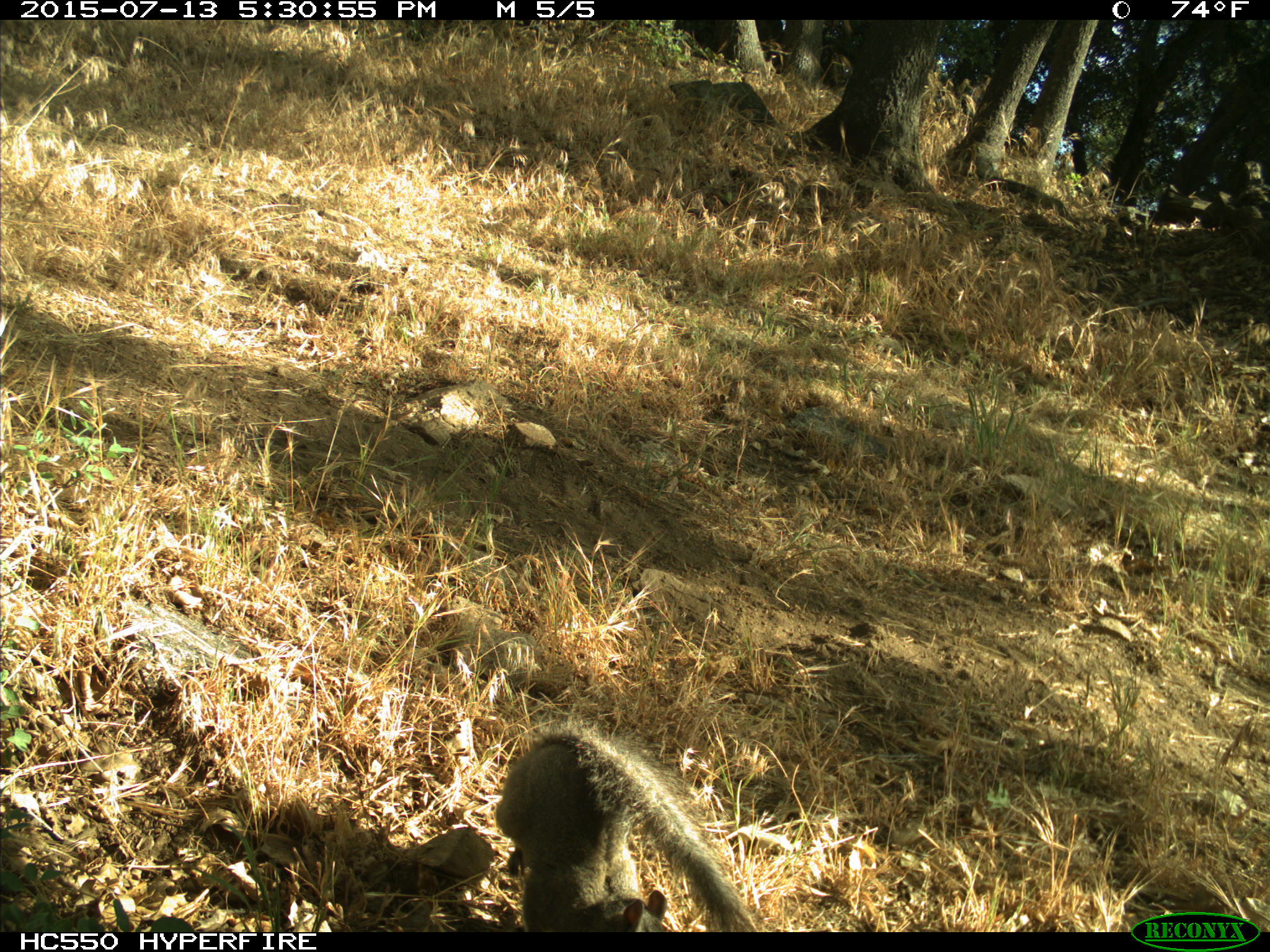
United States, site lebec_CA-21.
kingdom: Animalia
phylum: Chordata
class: Mammalia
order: Rodentia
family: Sciuridae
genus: Sciurus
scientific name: Sciurus carolinensis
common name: eastern gray squirrel